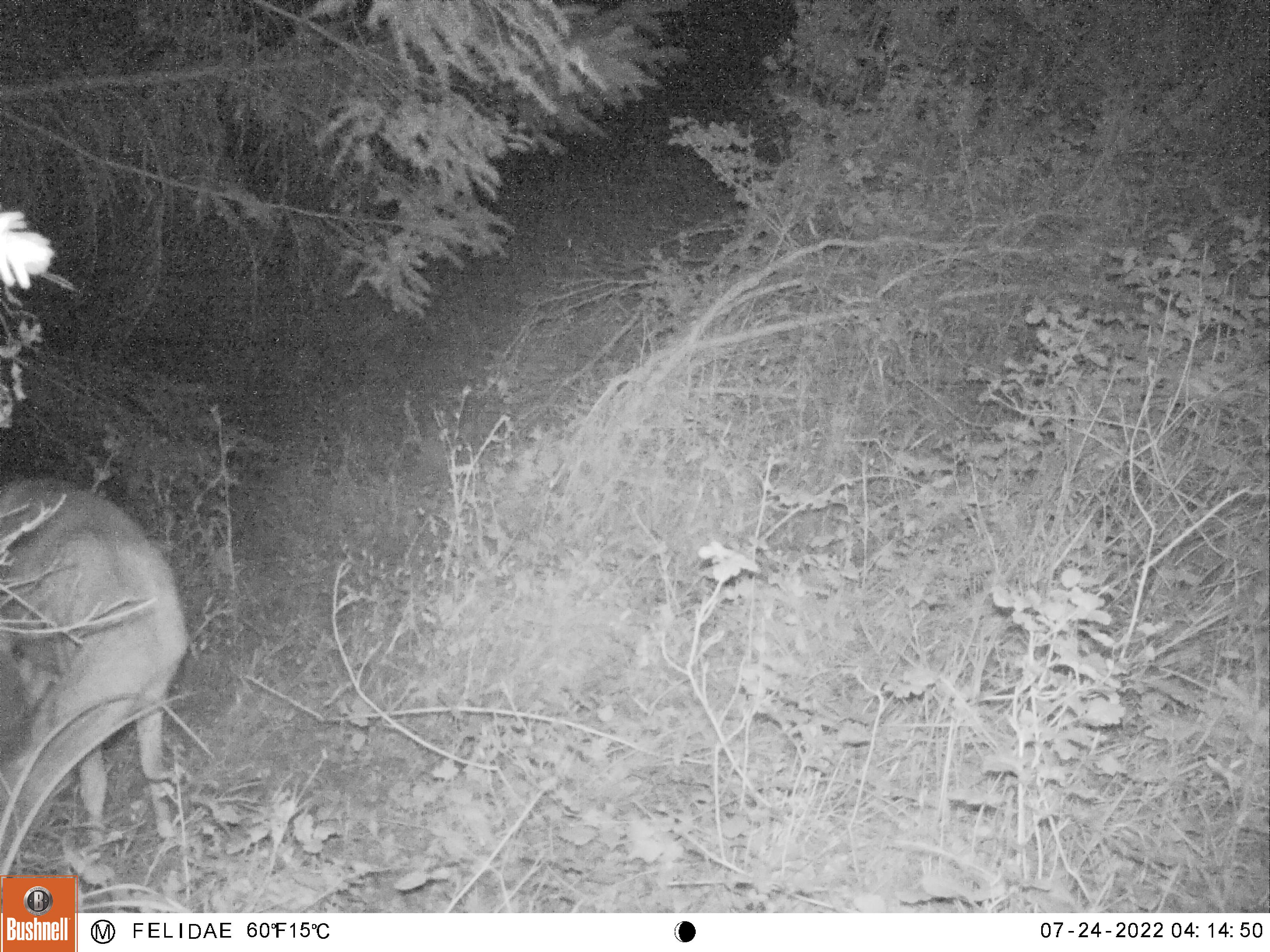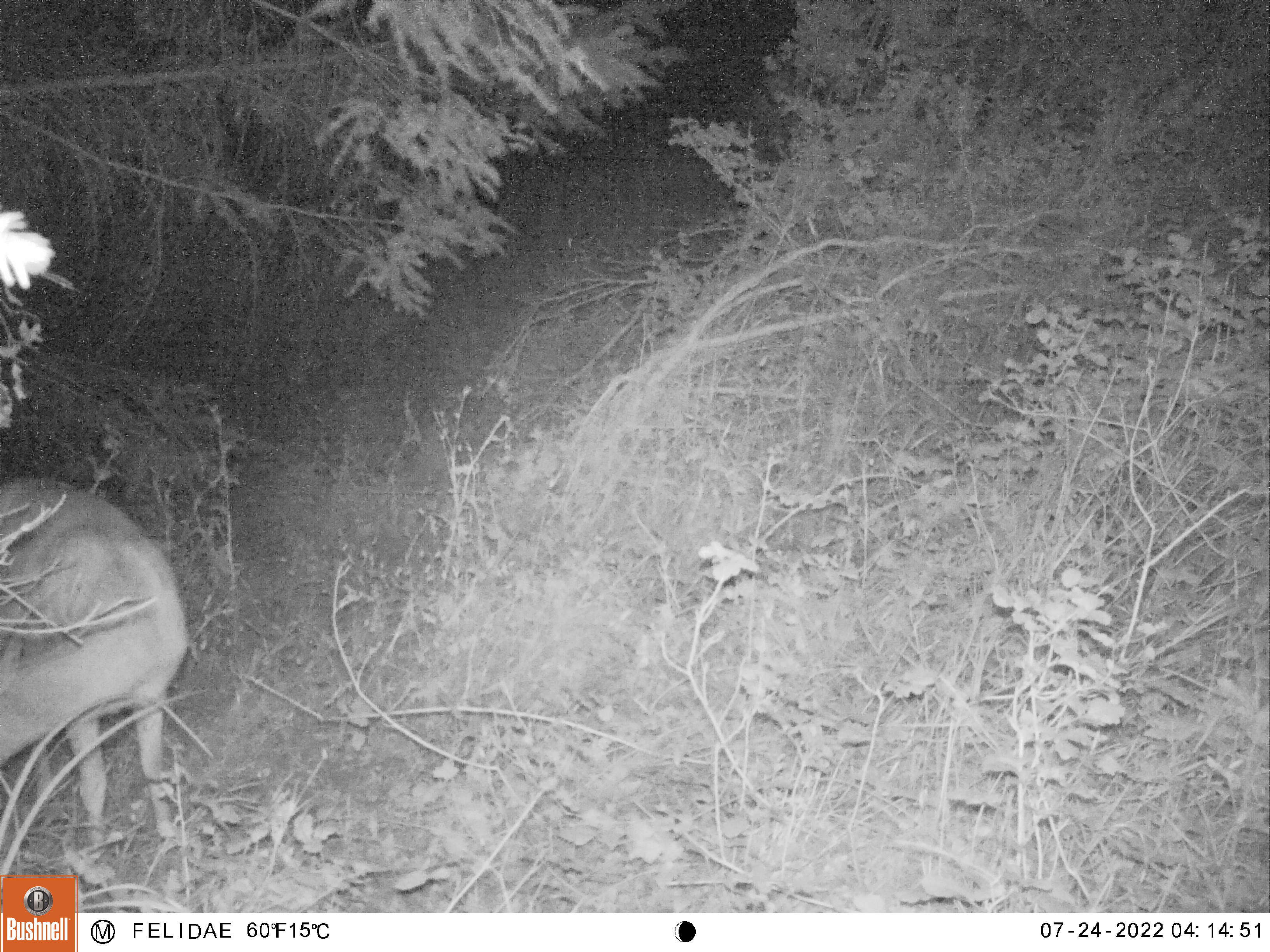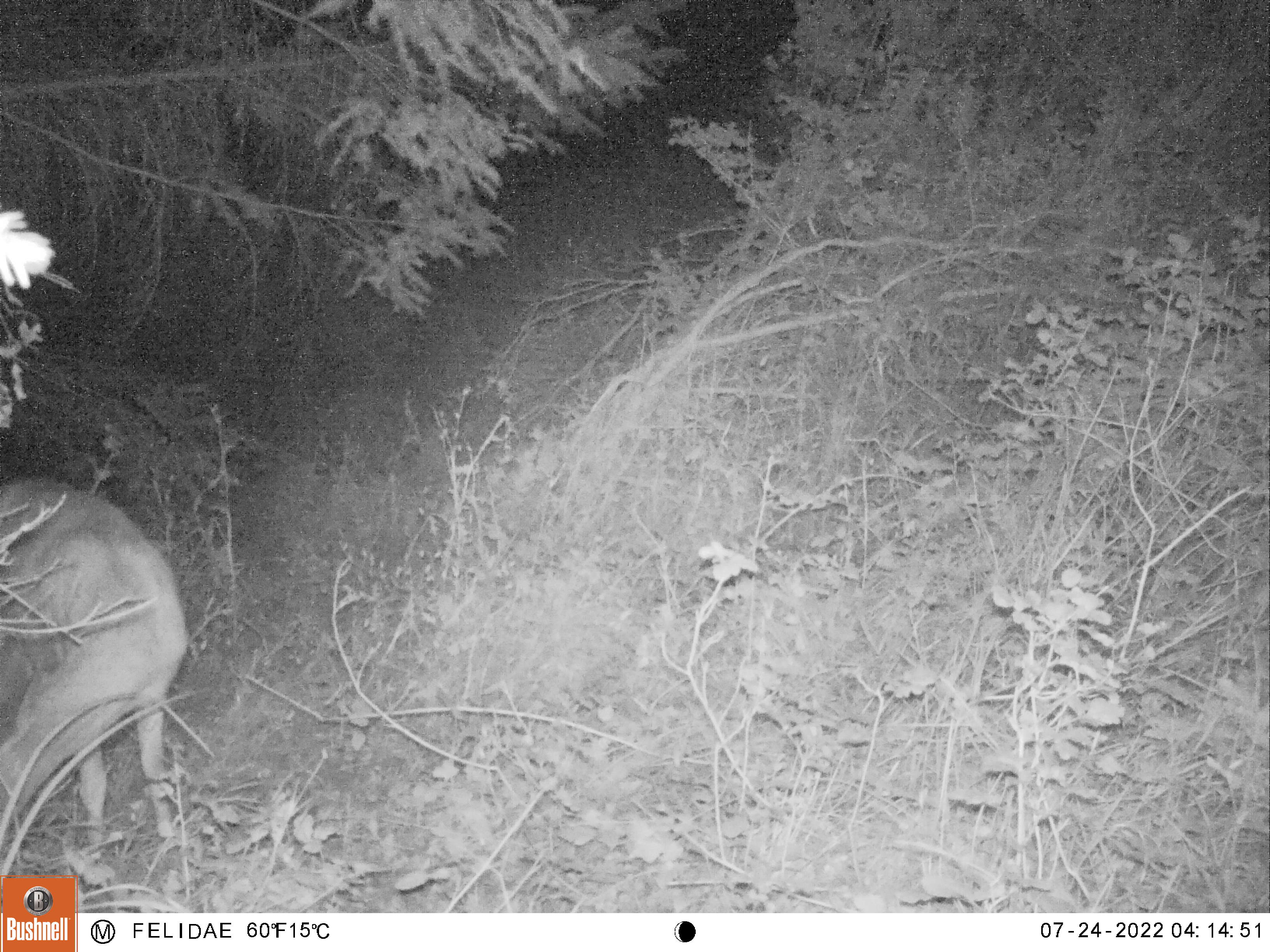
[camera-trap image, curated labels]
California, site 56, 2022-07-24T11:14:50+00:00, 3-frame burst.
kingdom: Animalia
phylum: Chordata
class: Mammalia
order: Artiodactyla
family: Cervidae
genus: Odocoileus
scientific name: Odocoileus hemionus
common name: mule deer